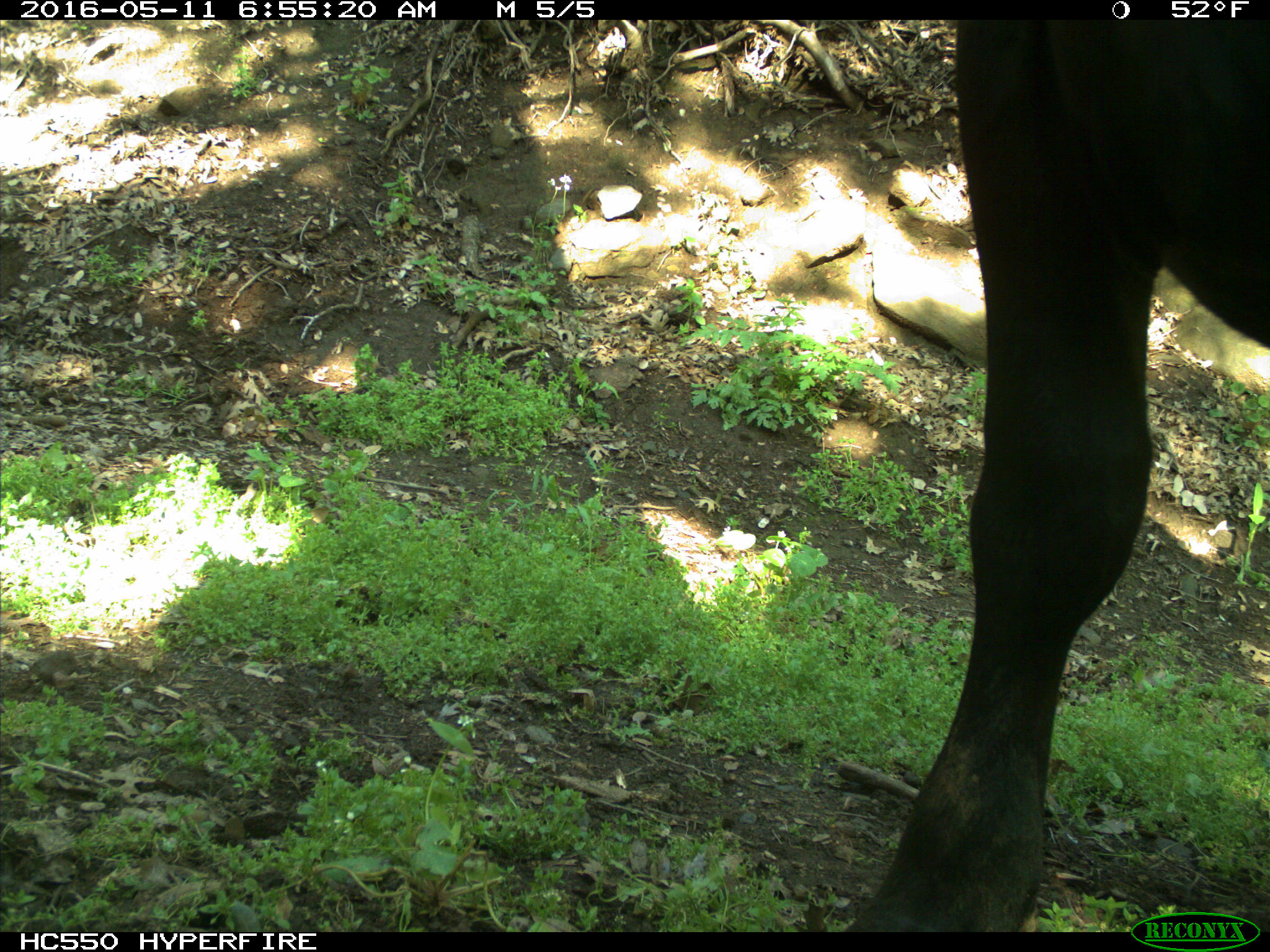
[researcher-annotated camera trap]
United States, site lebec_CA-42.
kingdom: Animalia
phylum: Chordata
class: Mammalia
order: Artiodactyla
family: Bovidae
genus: Bos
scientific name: Bos taurus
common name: domestic cow